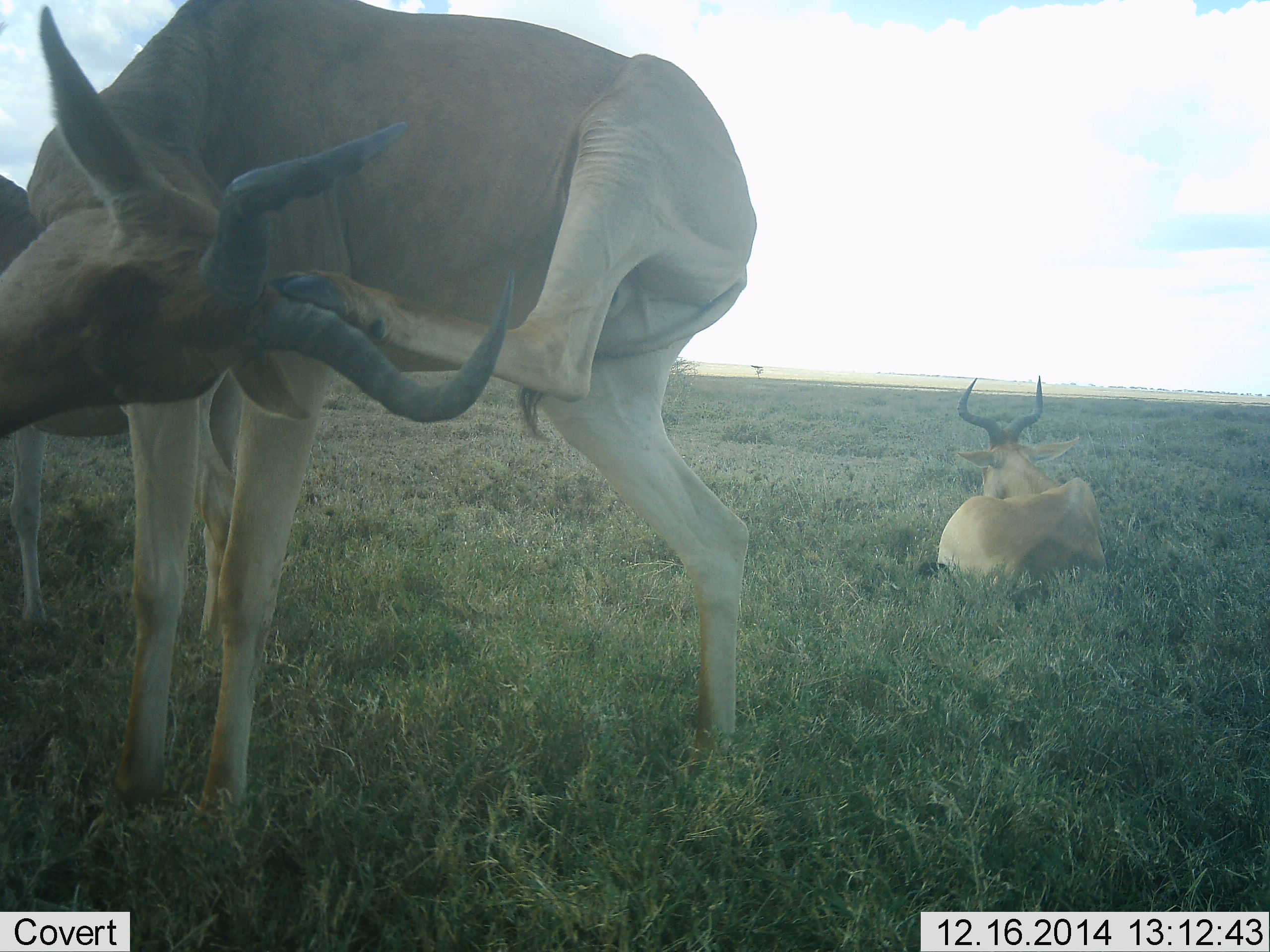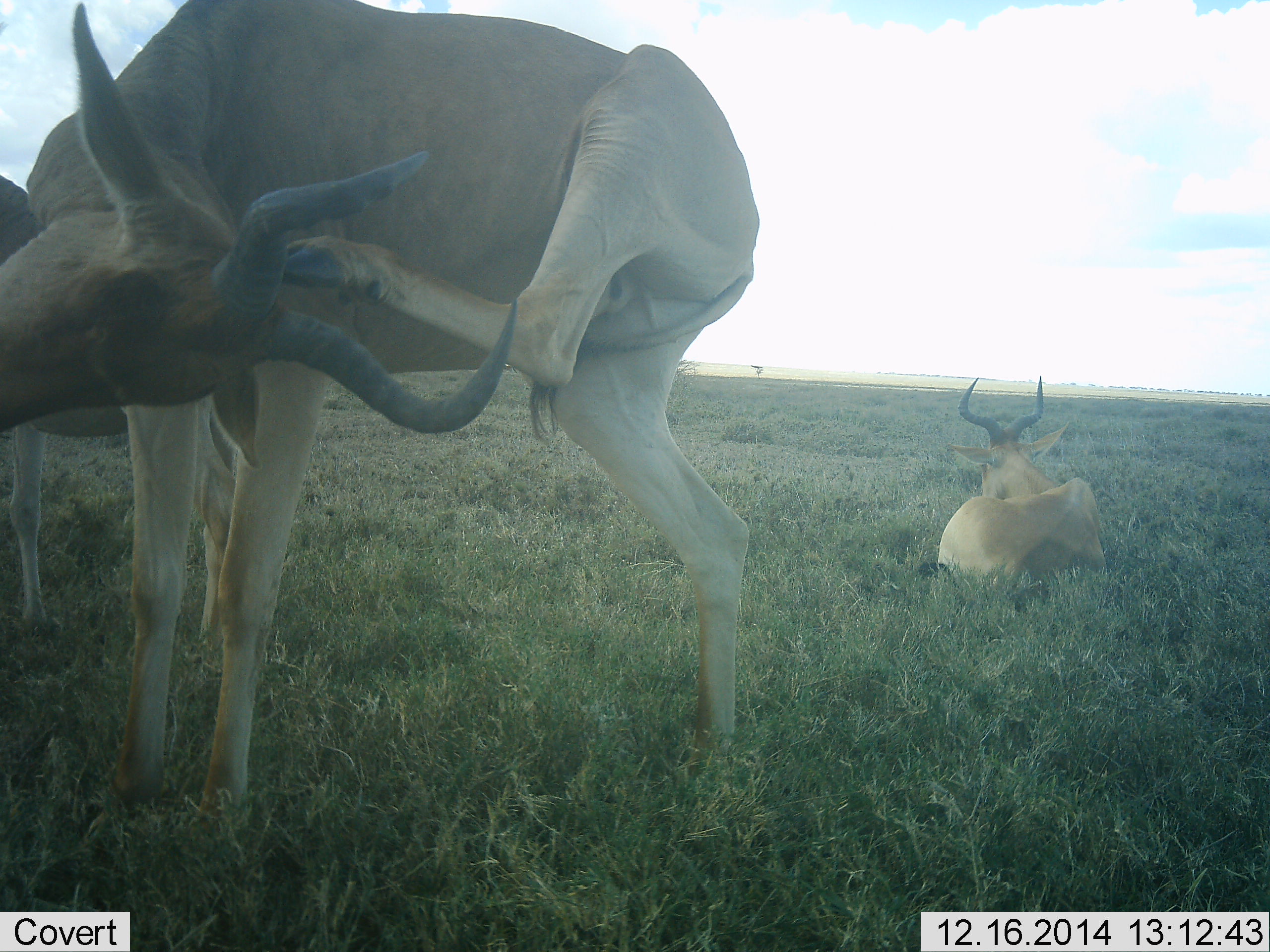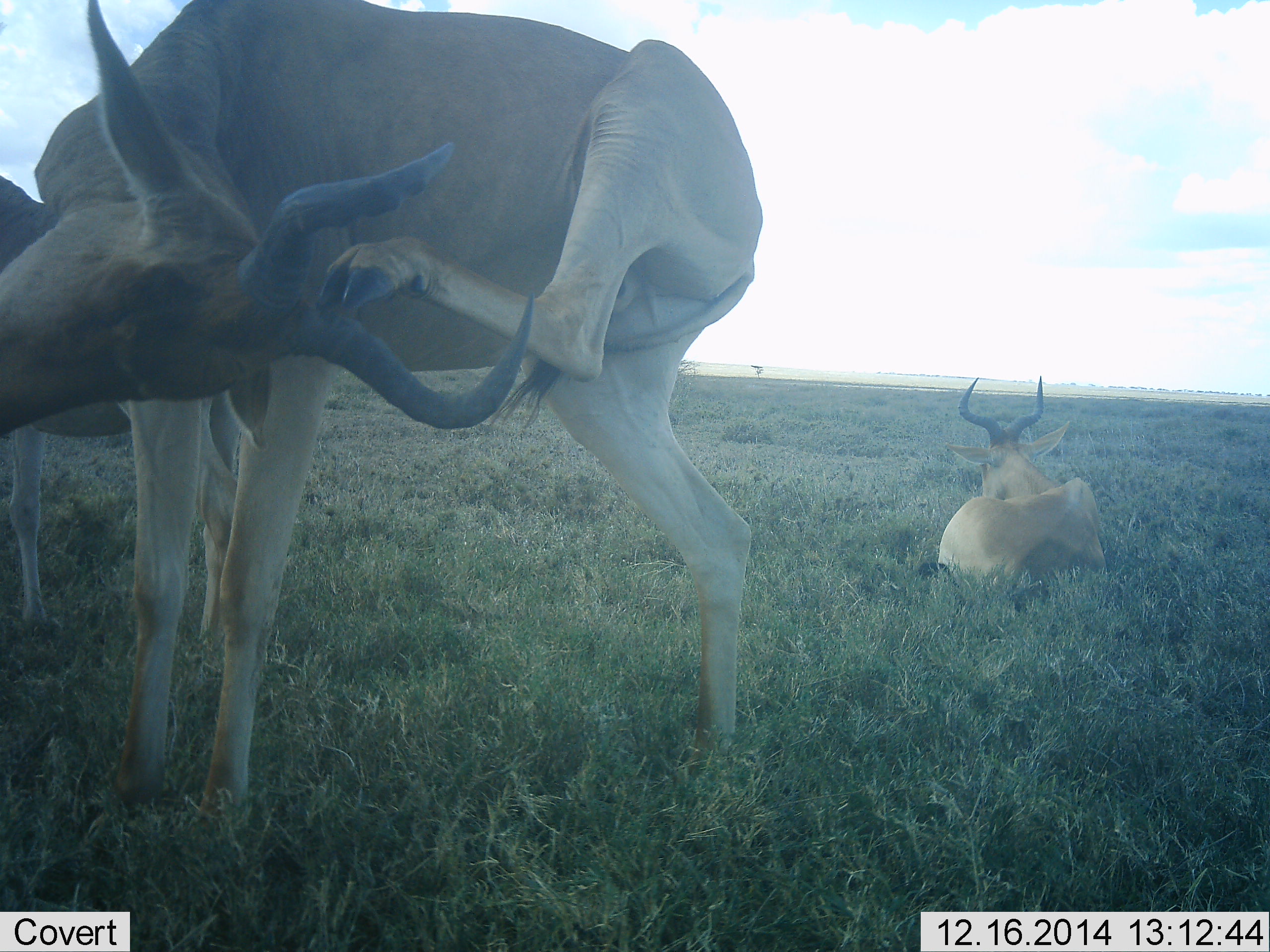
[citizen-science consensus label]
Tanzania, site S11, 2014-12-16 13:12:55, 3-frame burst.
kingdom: Animalia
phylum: Chordata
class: Mammalia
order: Artiodactyla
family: Bovidae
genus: Alcelaphus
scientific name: Alcelaphus buselaphus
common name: hartebeest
Hartebeest (Alcelaphus buselaphus), count 3. Behavior (volunteer vote fractions): standing 90%, resting 100%, moving 0%, interacting 0%. Young present (vote fraction): 10%. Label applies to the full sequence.